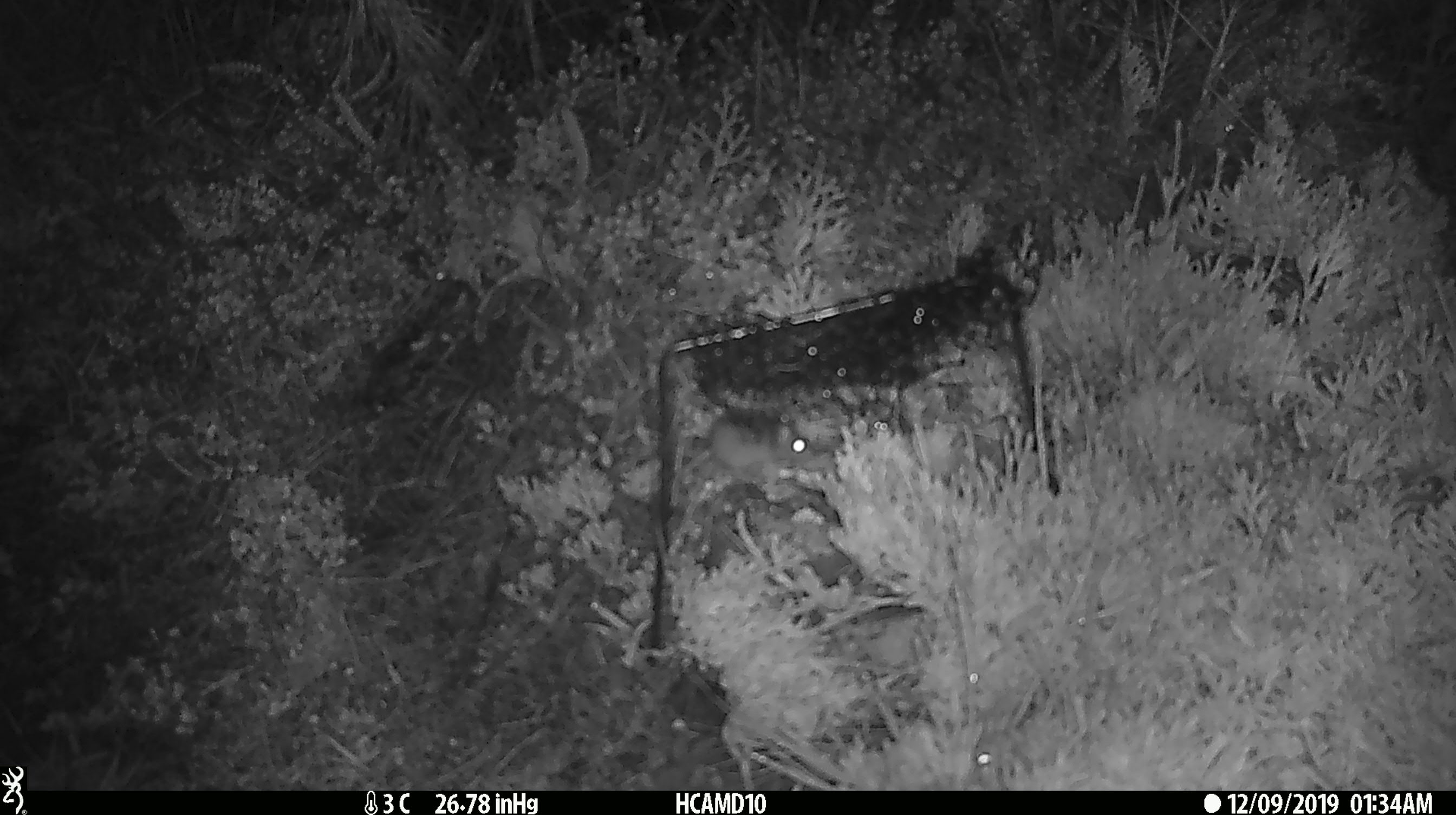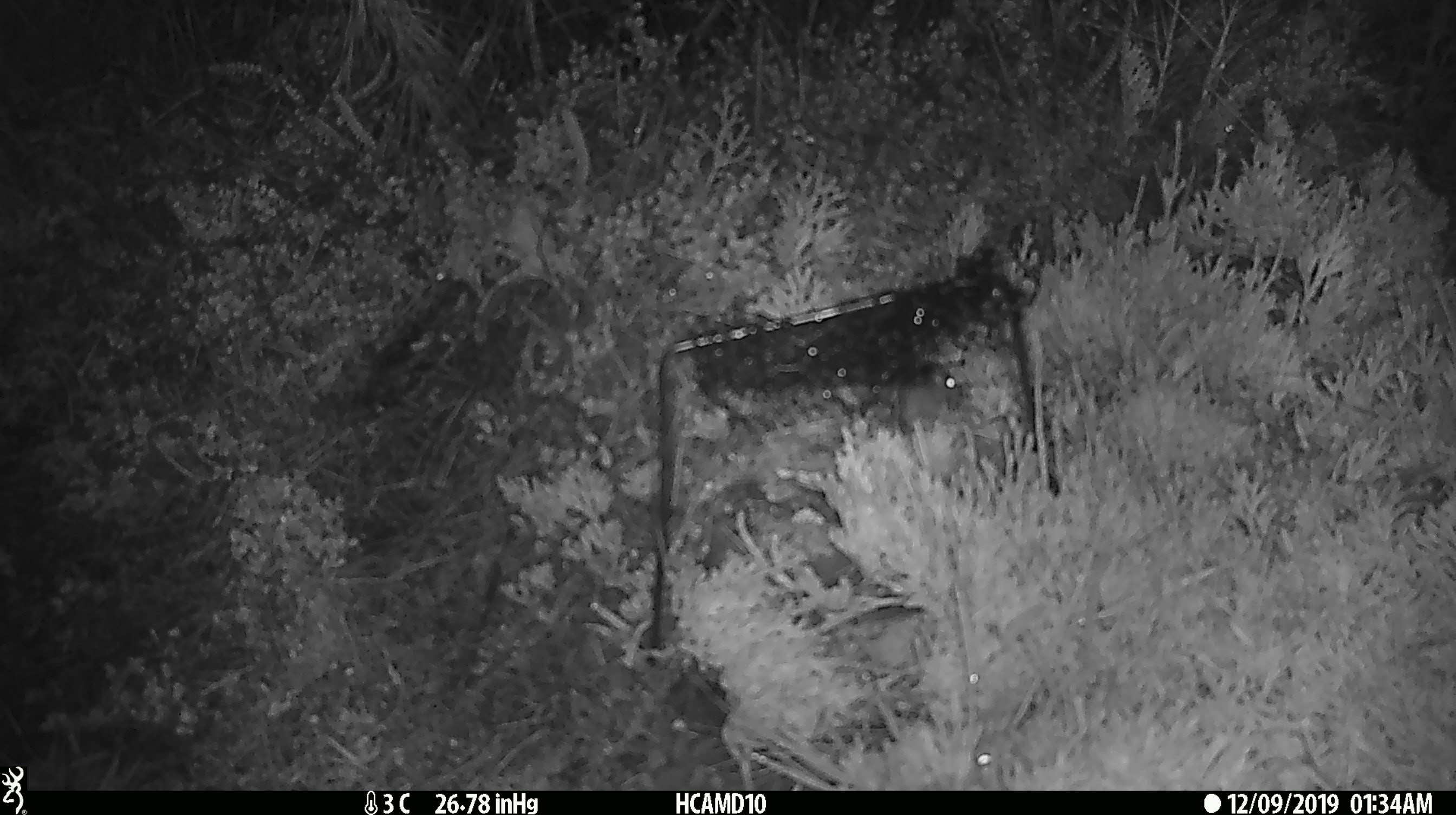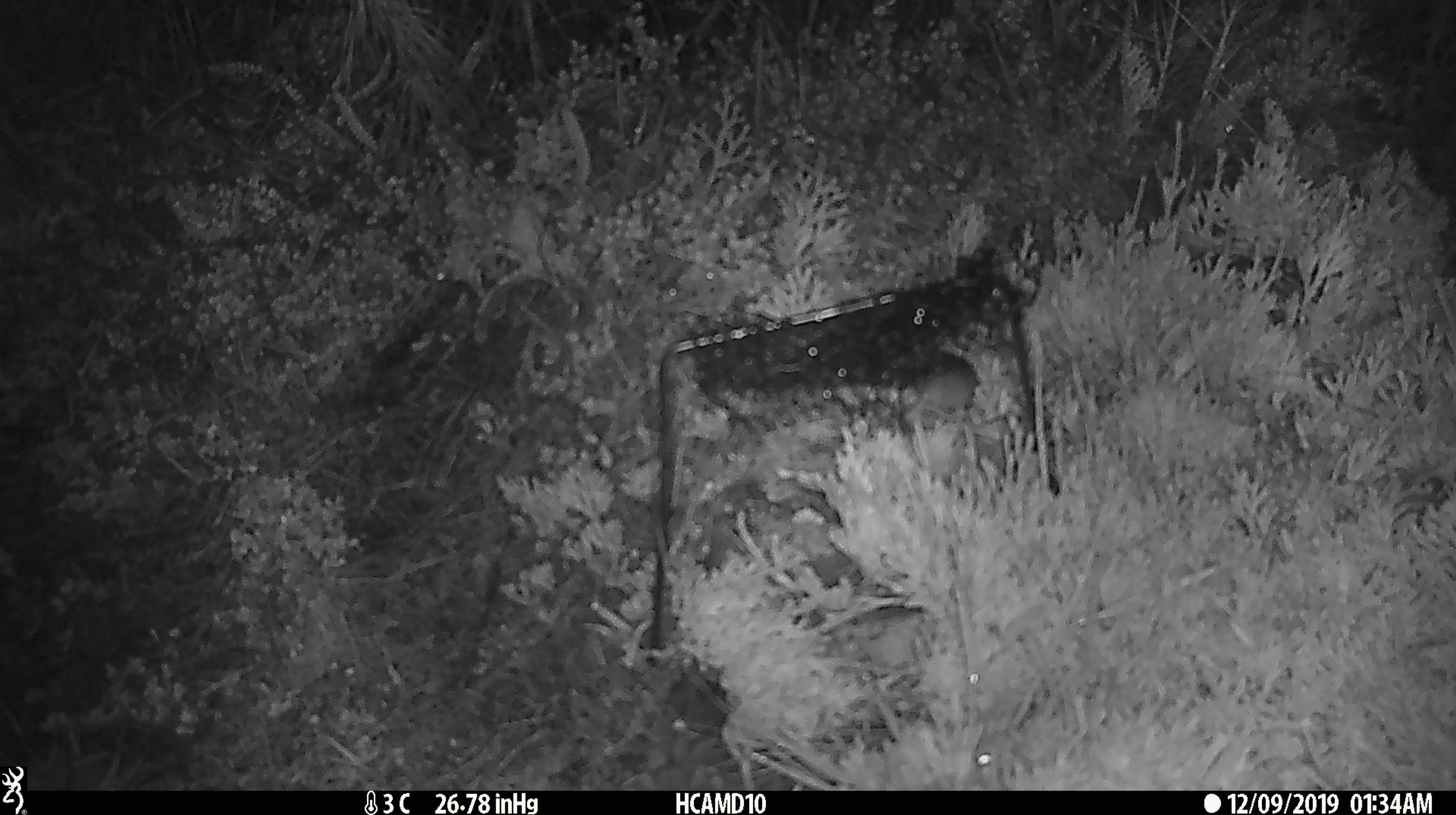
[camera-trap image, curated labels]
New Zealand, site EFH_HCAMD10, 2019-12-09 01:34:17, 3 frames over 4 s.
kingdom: Animalia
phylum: Chordata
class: Mammalia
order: Rodentia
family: Muridae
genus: Mus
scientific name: Mus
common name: mouse